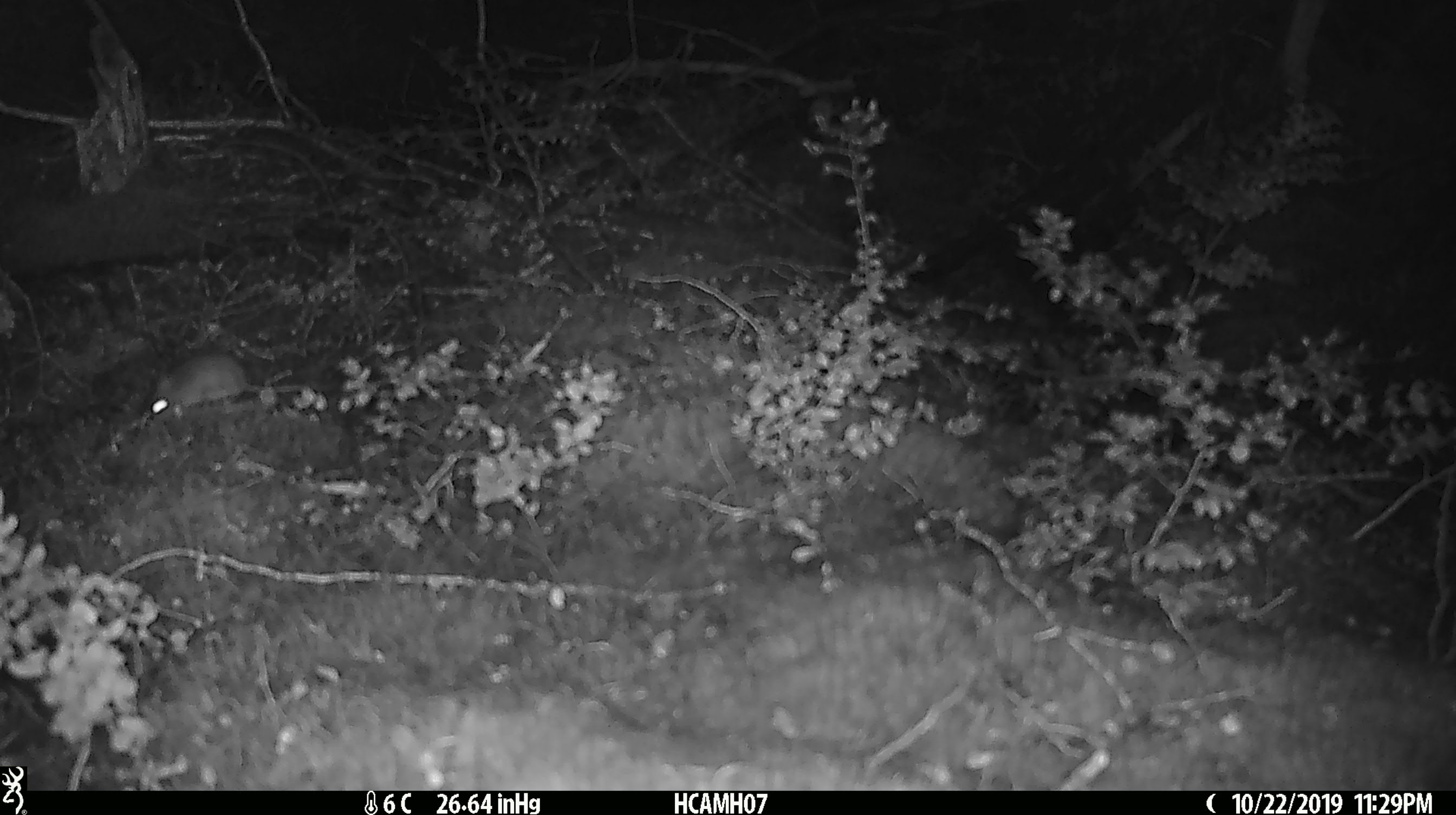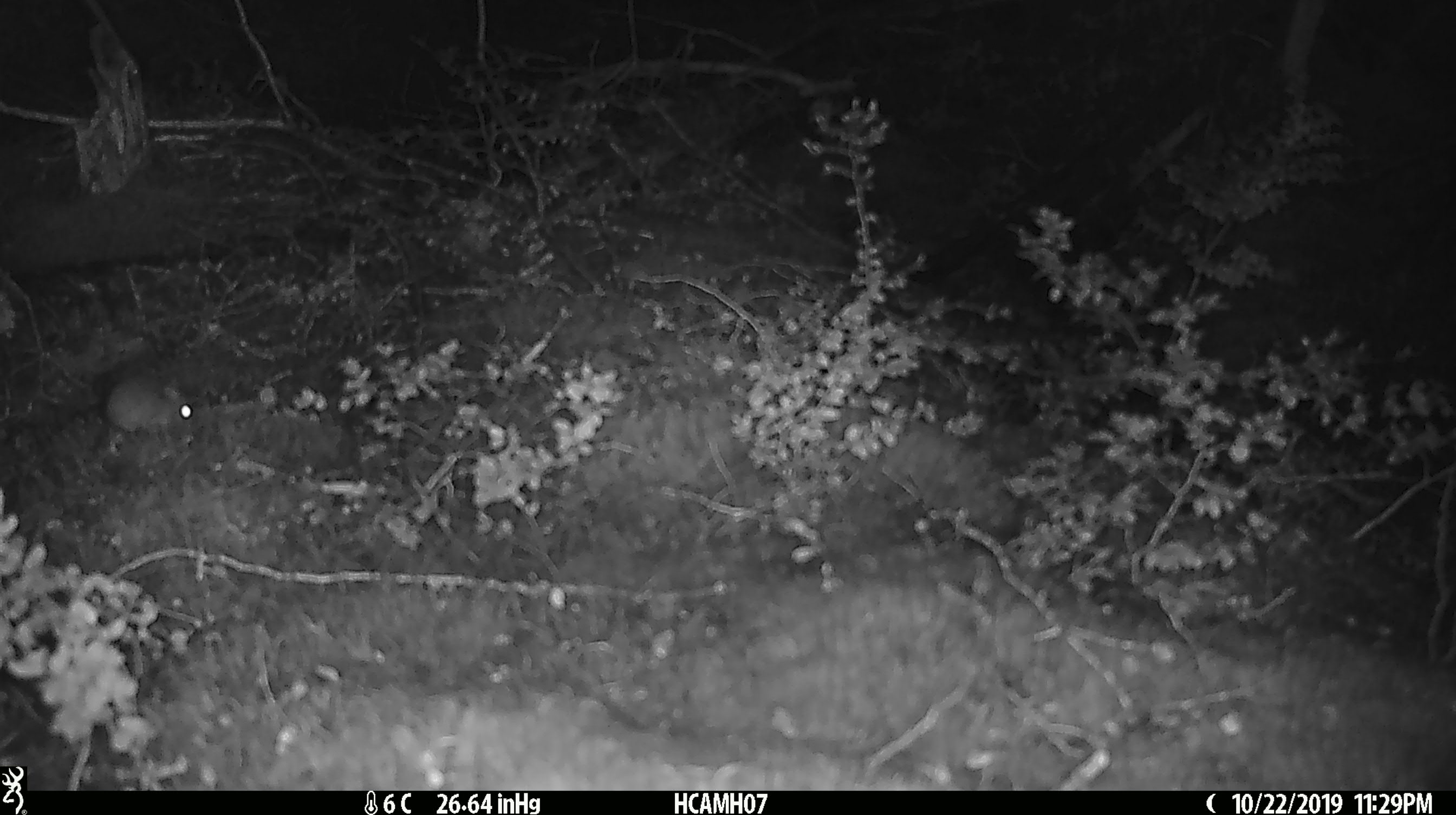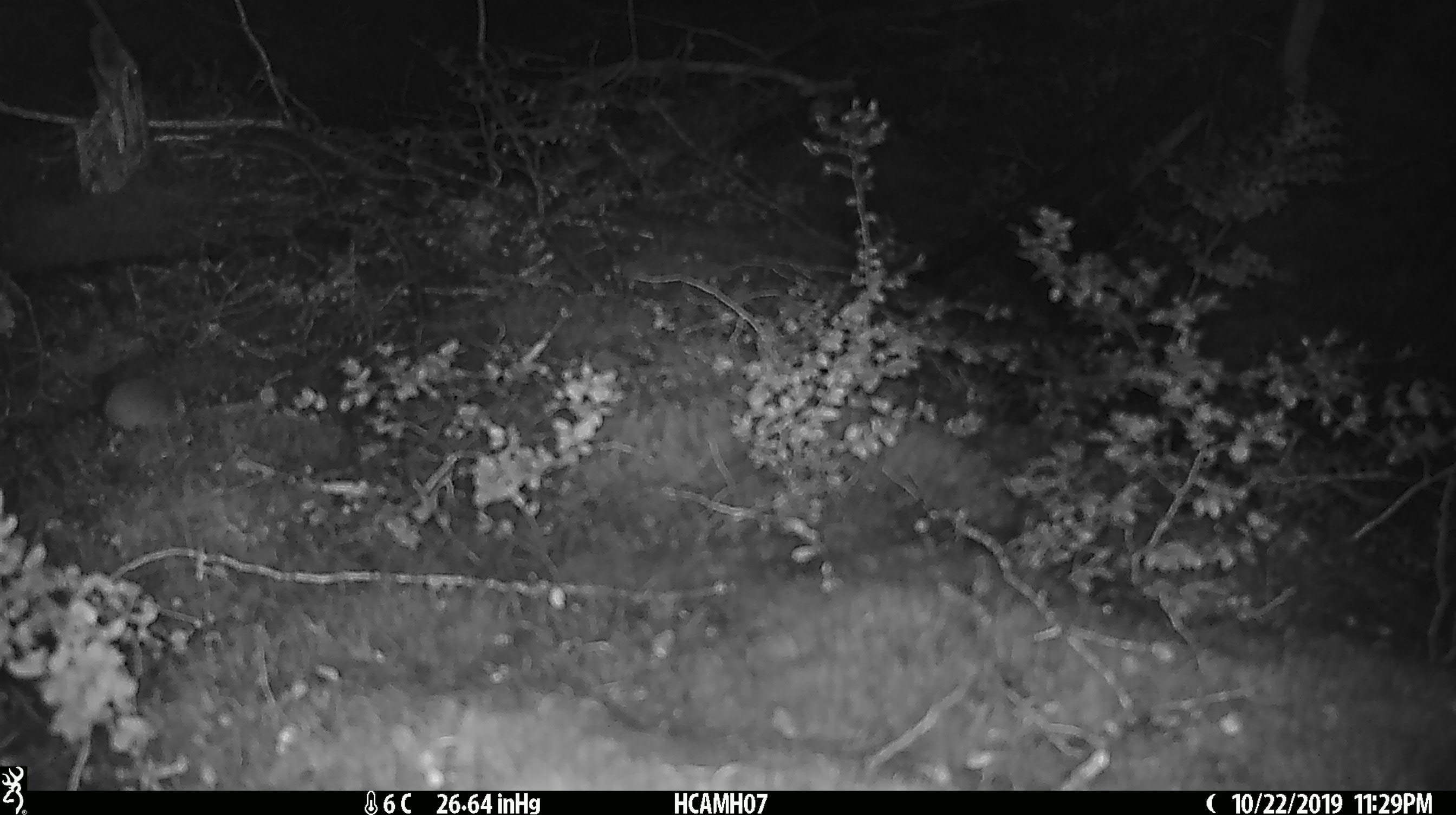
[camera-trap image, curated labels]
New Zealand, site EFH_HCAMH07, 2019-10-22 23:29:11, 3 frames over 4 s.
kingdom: Animalia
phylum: Chordata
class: Mammalia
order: Rodentia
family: Muridae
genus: Mus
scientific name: Mus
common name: mouse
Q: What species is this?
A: Mouse (Mus).